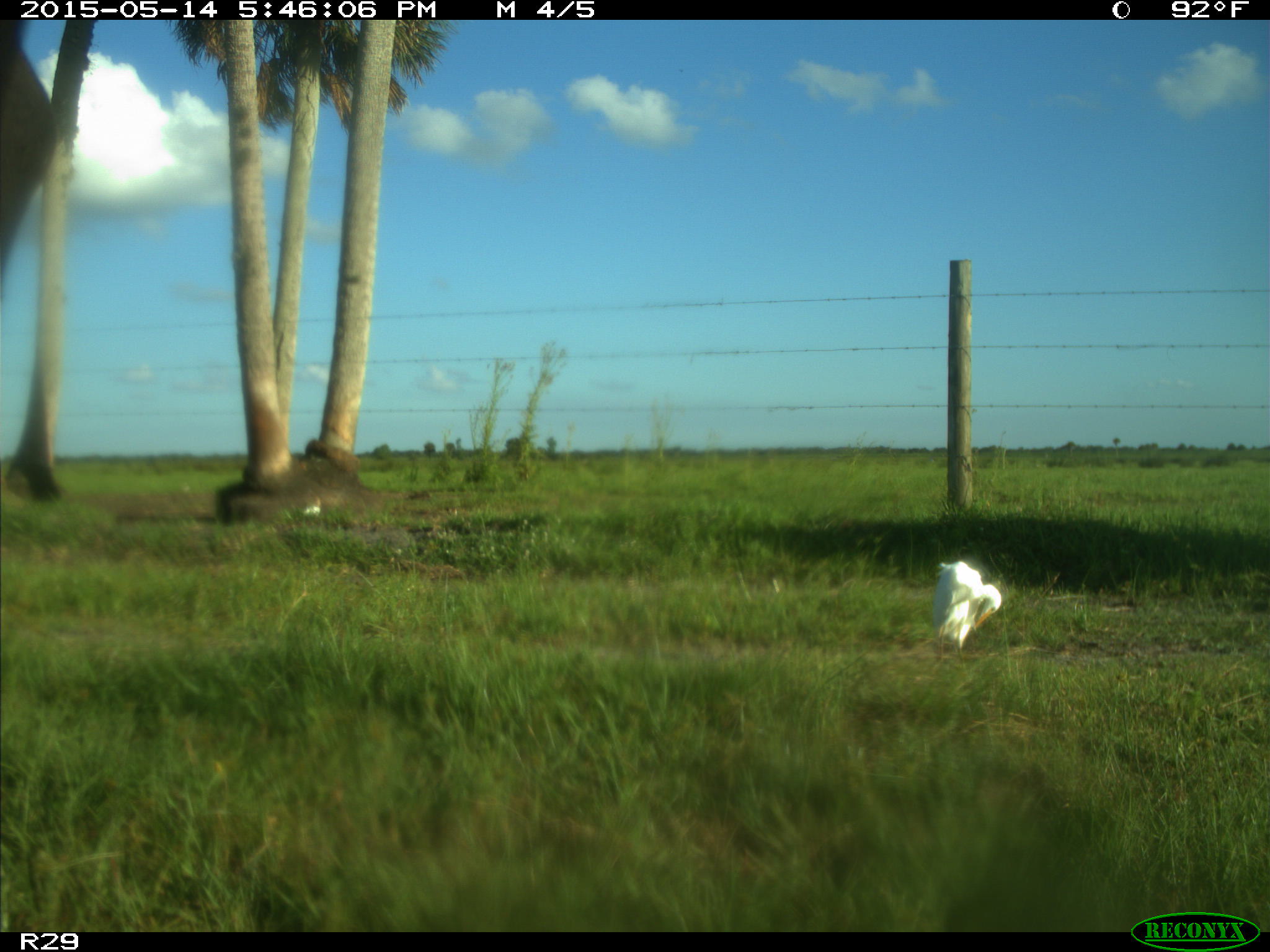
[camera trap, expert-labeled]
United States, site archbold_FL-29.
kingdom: Animalia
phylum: Chordata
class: Mammalia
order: Artiodactyla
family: Bovidae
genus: Bos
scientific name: Bos taurus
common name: domestic cow